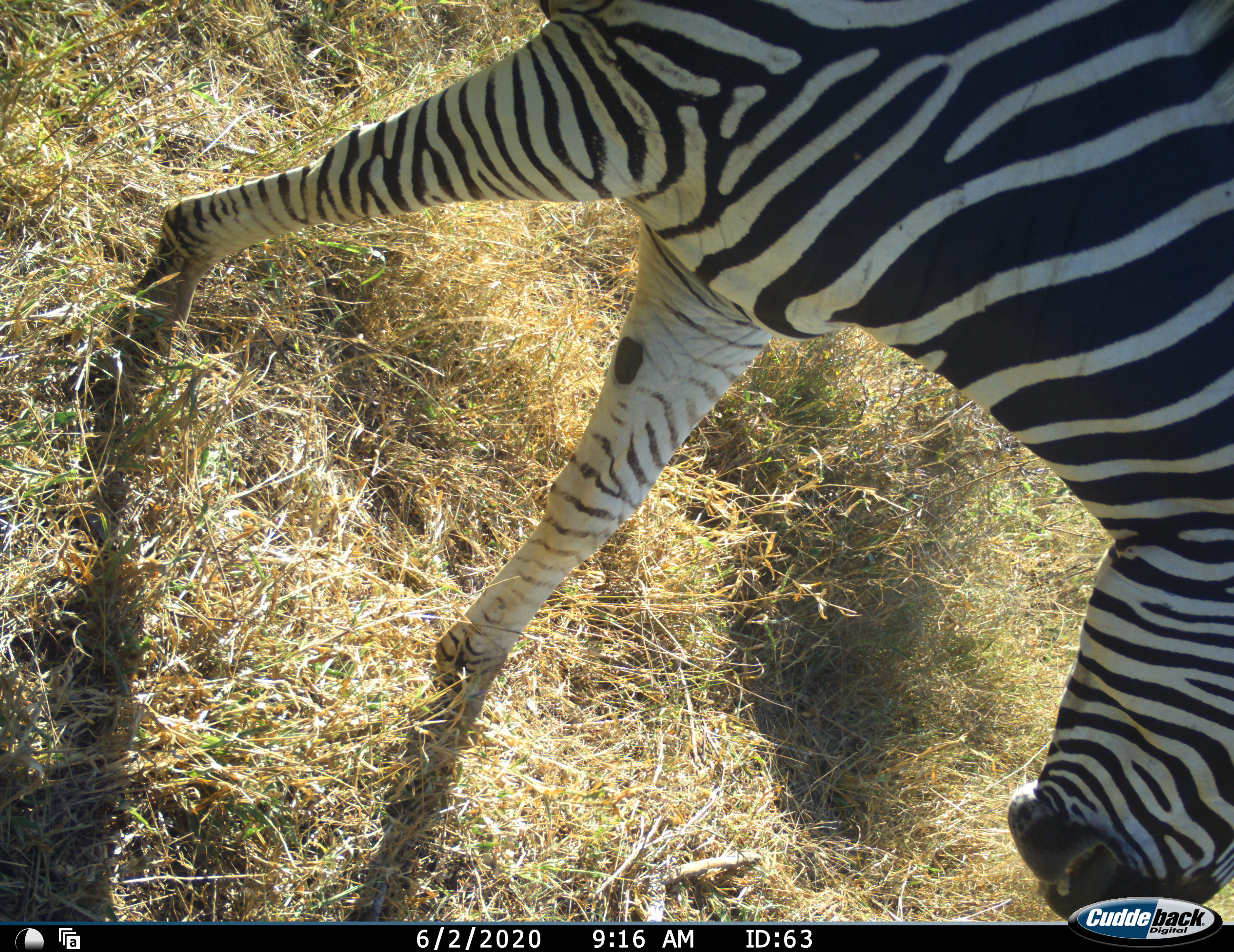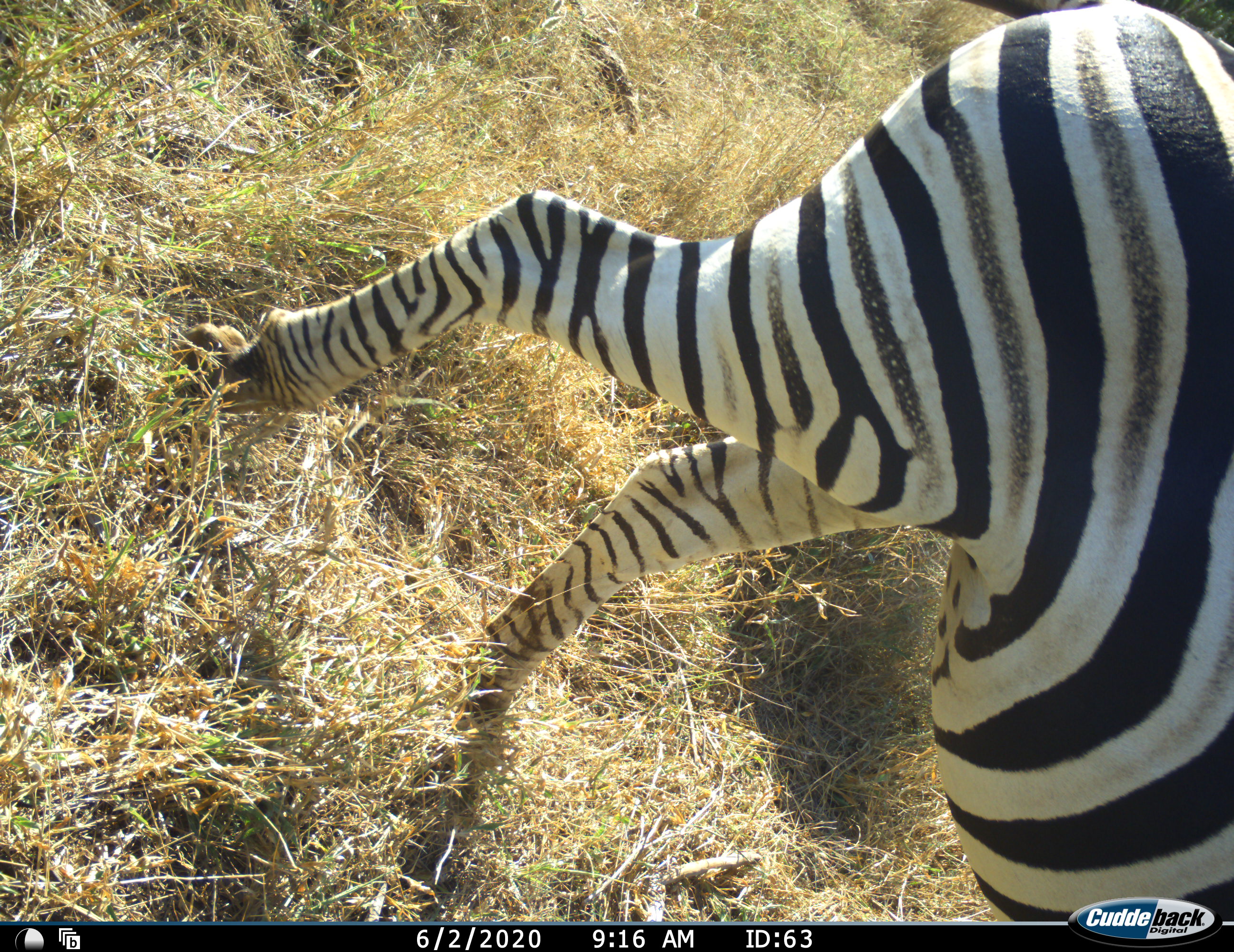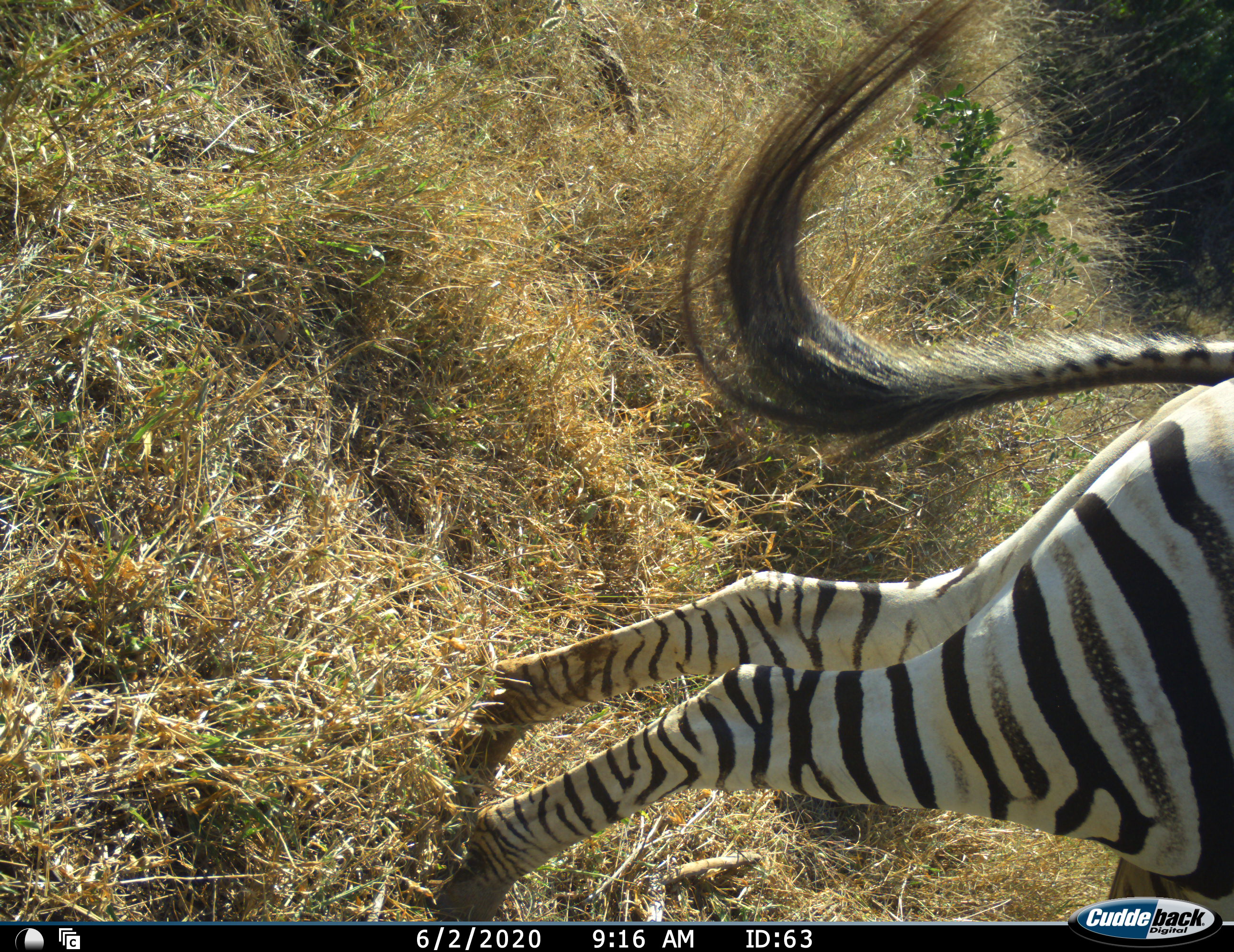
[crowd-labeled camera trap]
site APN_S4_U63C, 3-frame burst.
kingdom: Animalia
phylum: Chordata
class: Mammalia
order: Perissodactyla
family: Equidae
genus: Equus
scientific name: Equus quagga burchellii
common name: burchell's zebra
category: zebraburchells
Zebraburchells (burchell's zebra) (Equus quagga burchellii), count 1. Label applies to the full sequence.